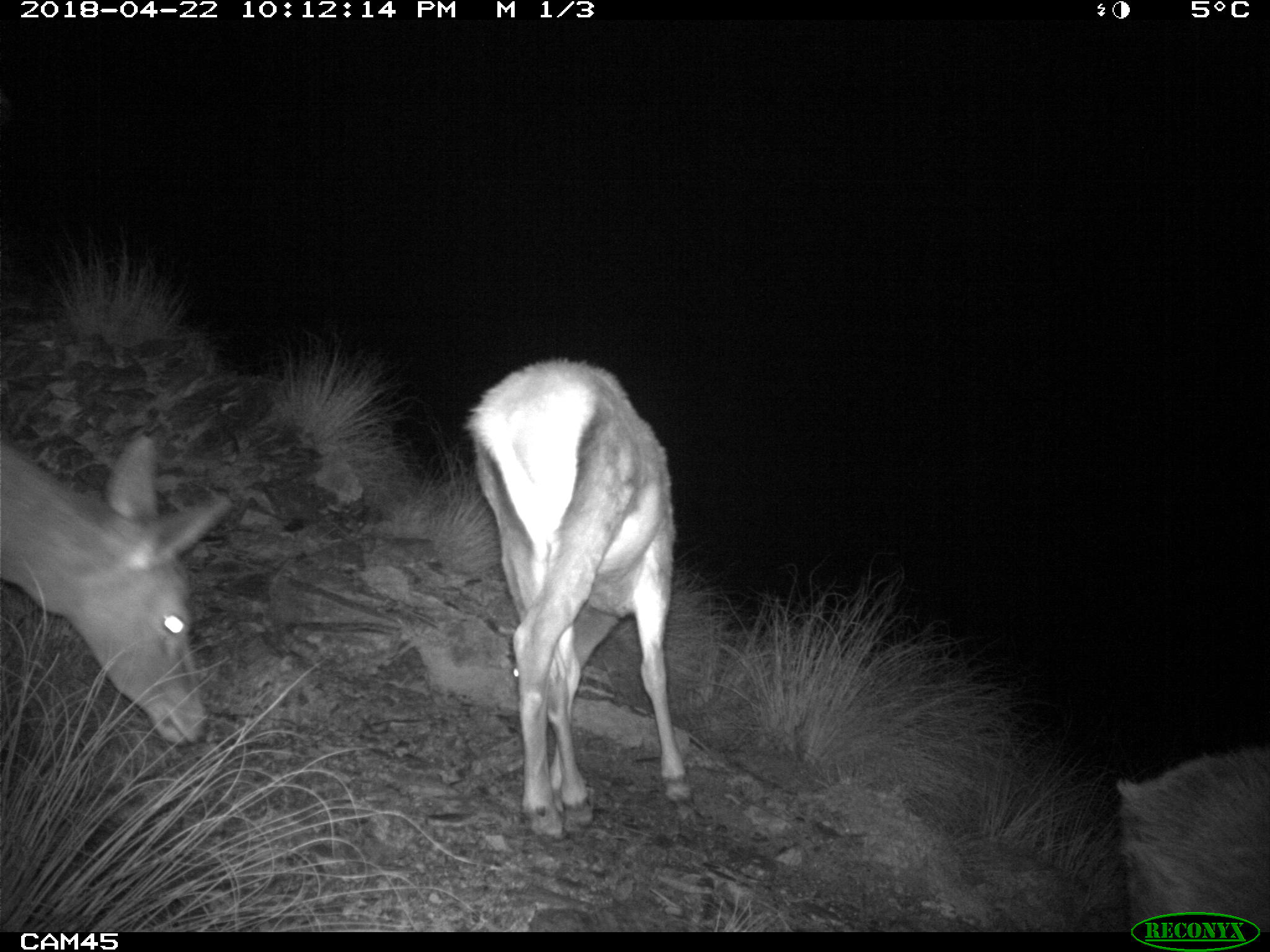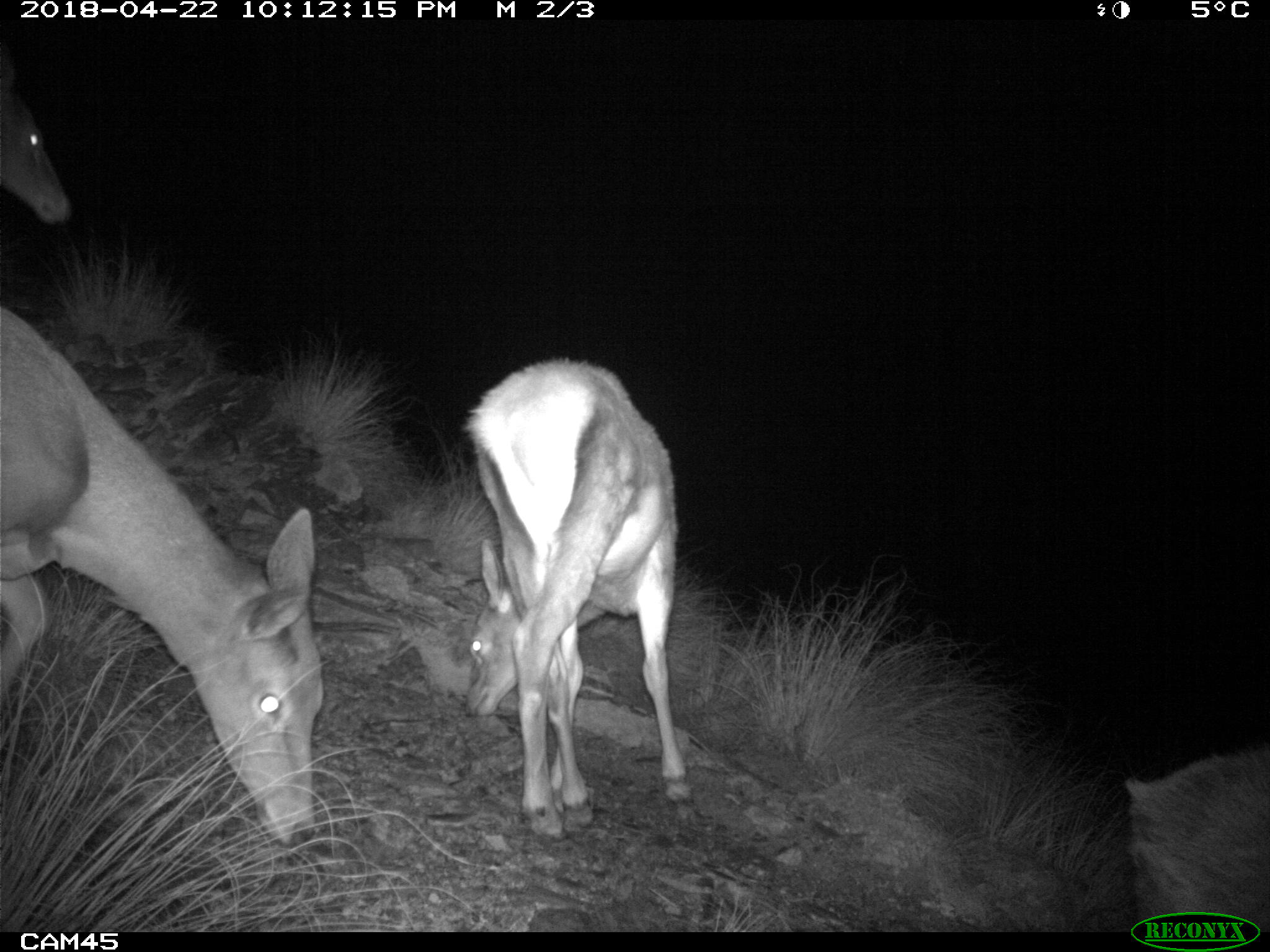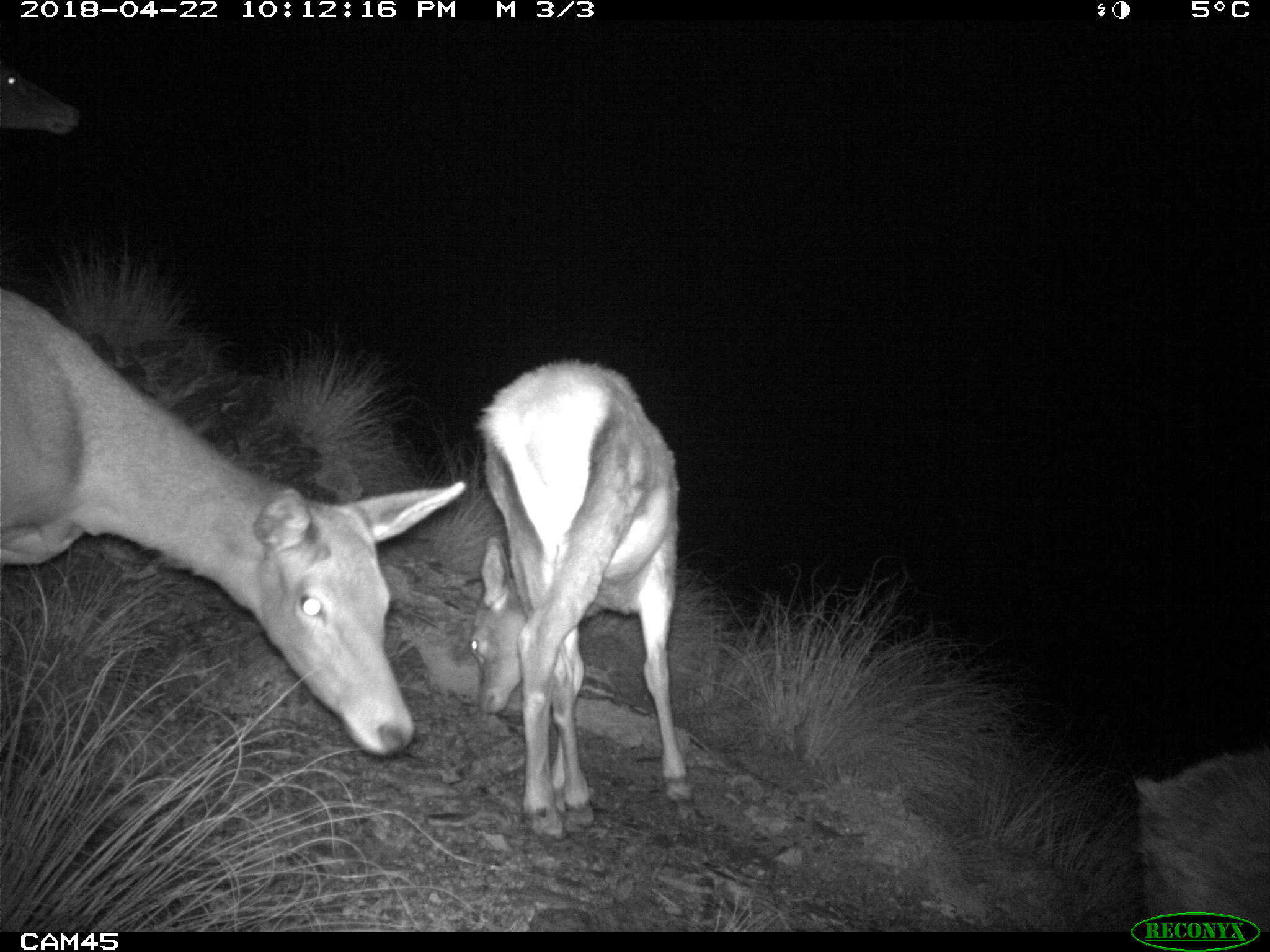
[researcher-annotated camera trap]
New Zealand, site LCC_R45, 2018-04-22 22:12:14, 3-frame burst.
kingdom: Animalia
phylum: Chordata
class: Mammalia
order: Artiodactyla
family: Cervidae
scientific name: Cervidae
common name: deer